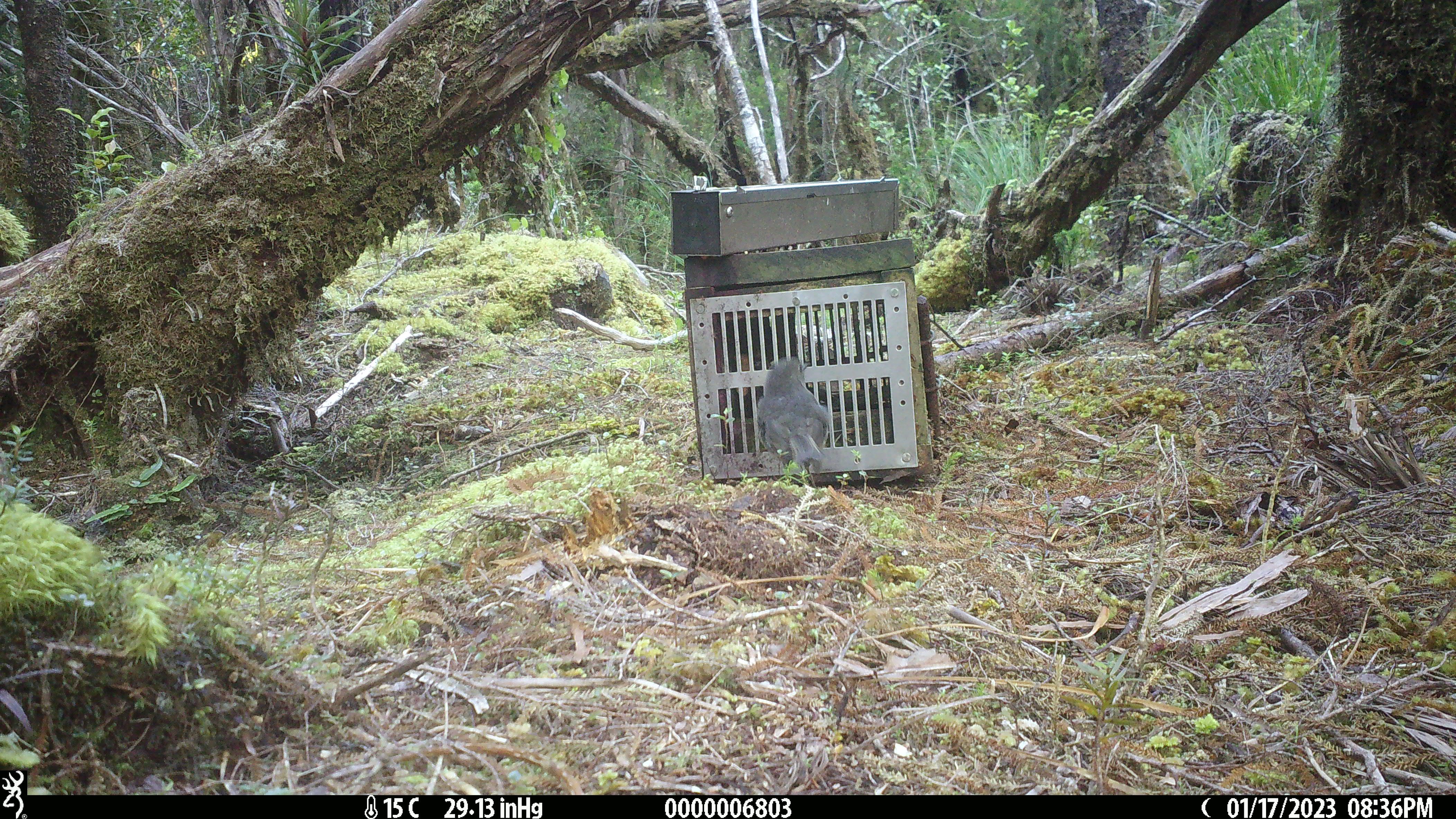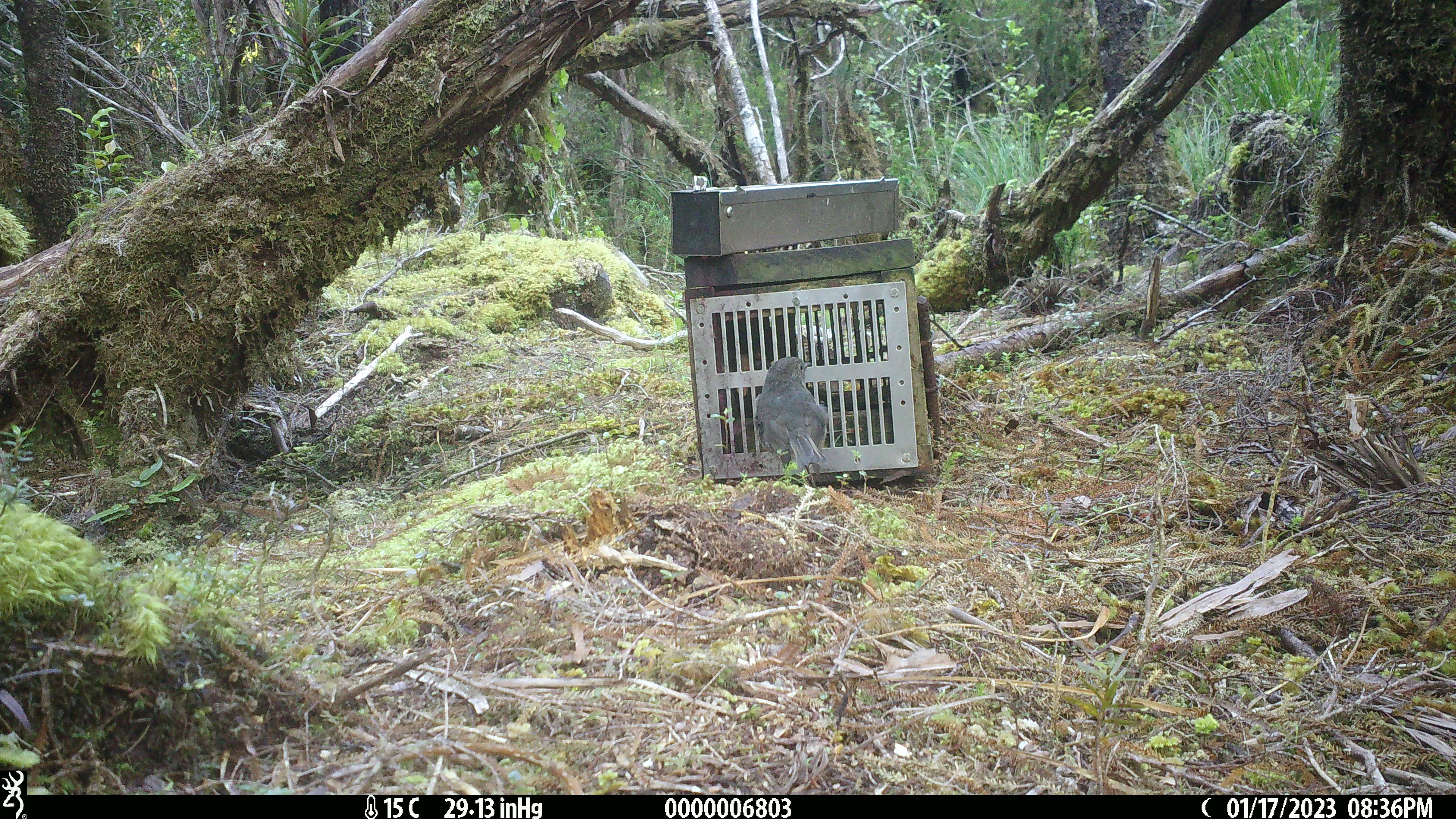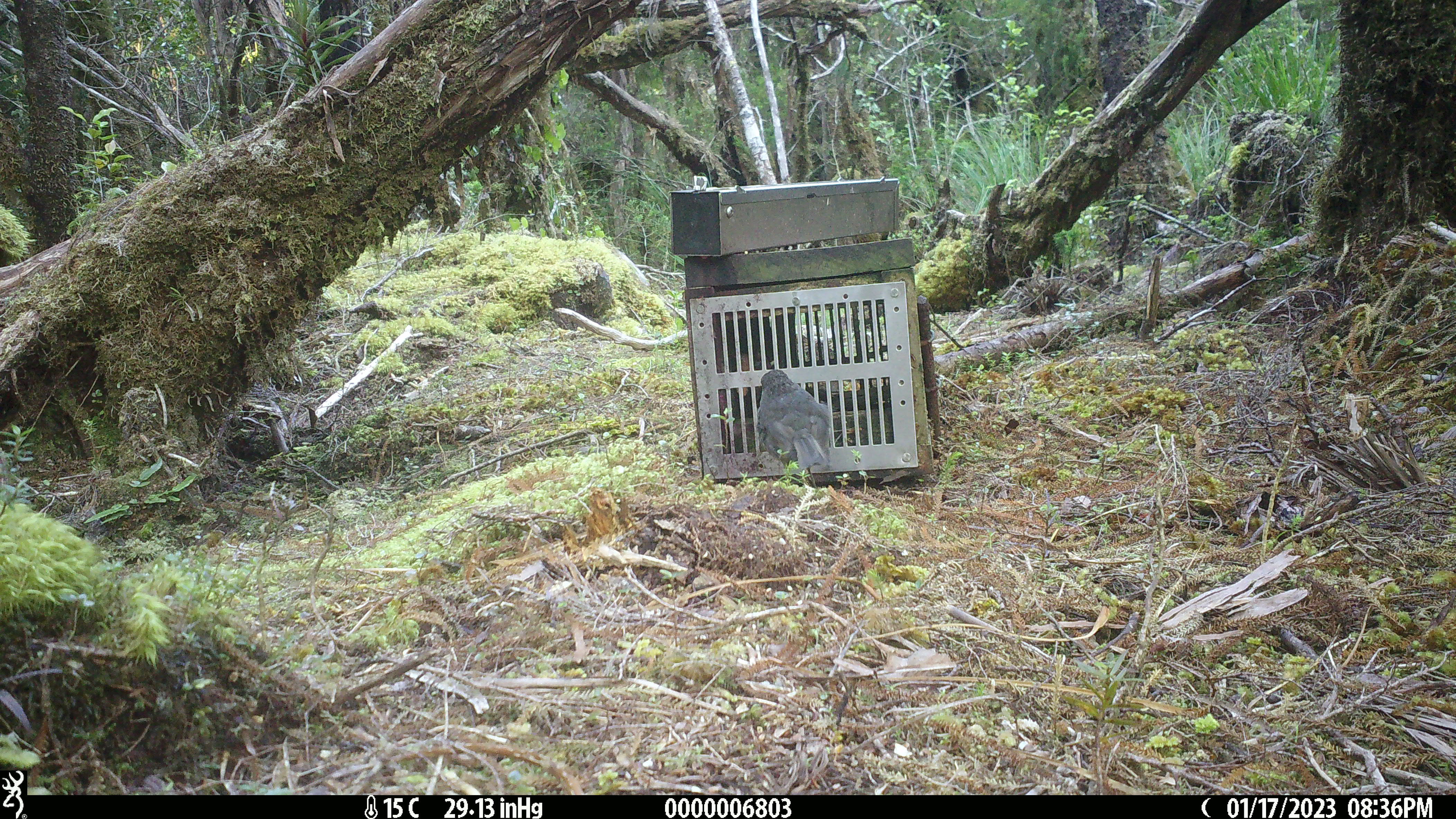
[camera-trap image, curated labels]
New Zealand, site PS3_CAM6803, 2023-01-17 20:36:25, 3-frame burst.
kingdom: Animalia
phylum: Chordata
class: Aves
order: Passeriformes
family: Petroicidae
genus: Petroica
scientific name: Petroica australis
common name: new zealand robin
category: robin